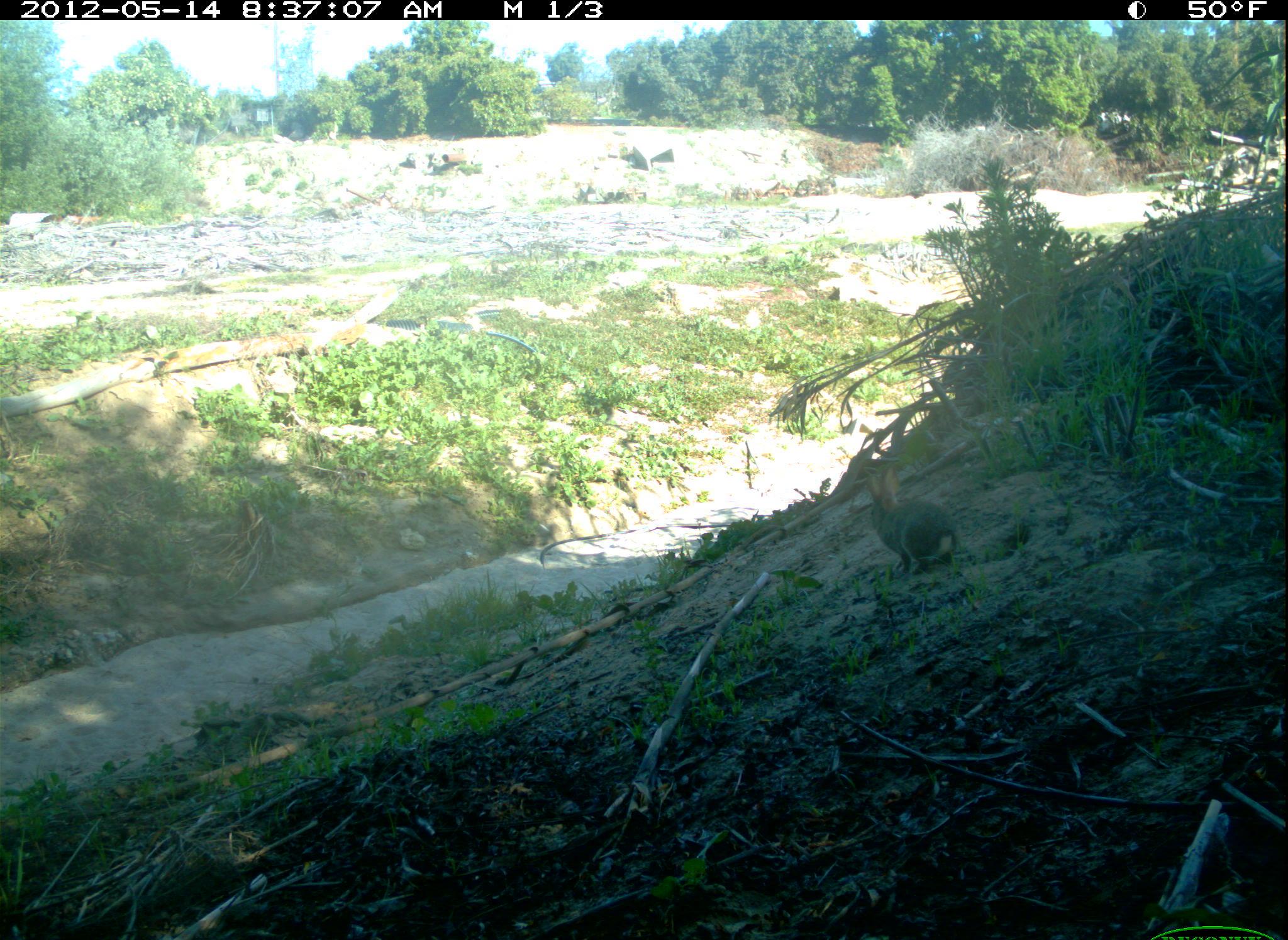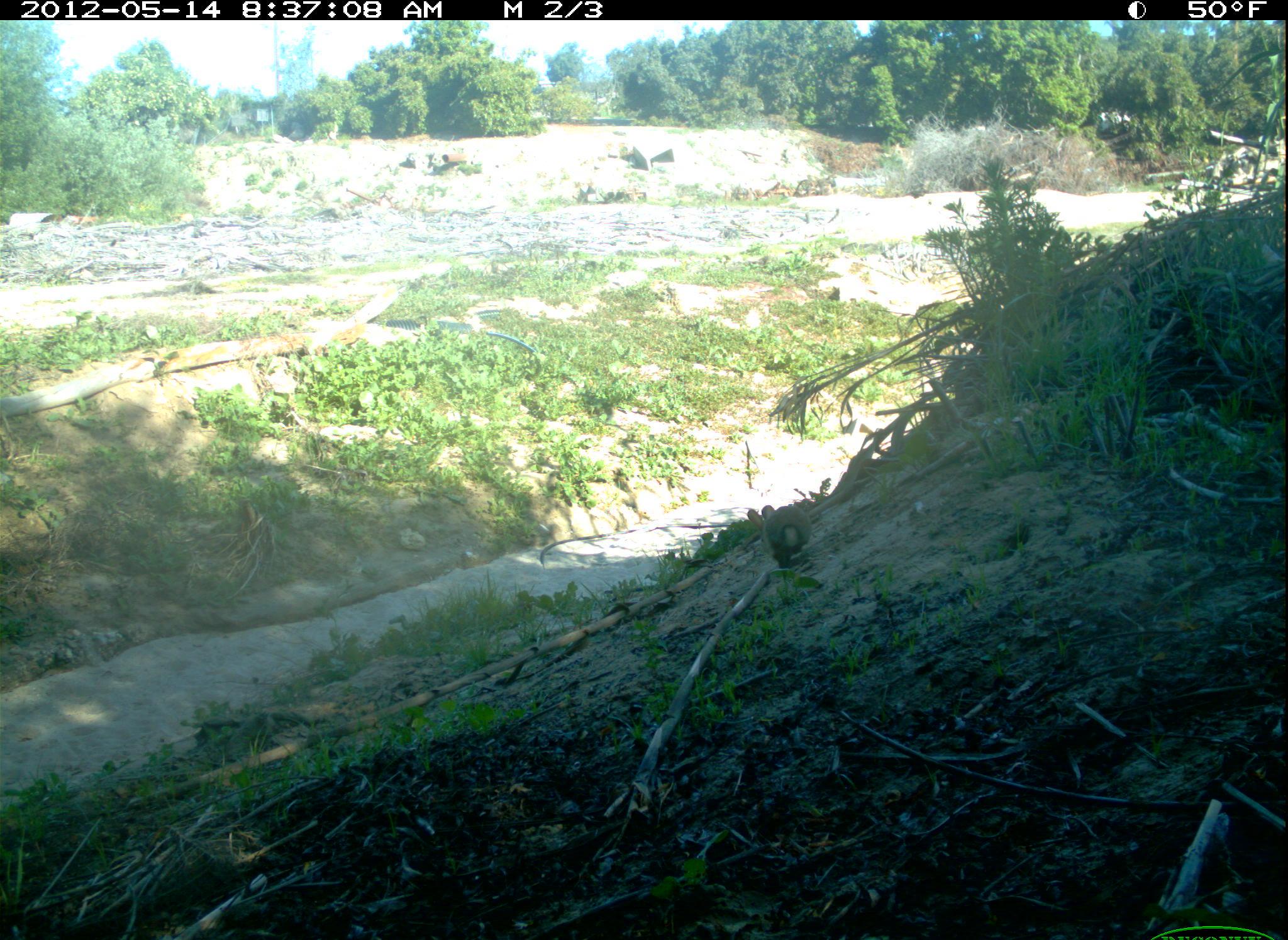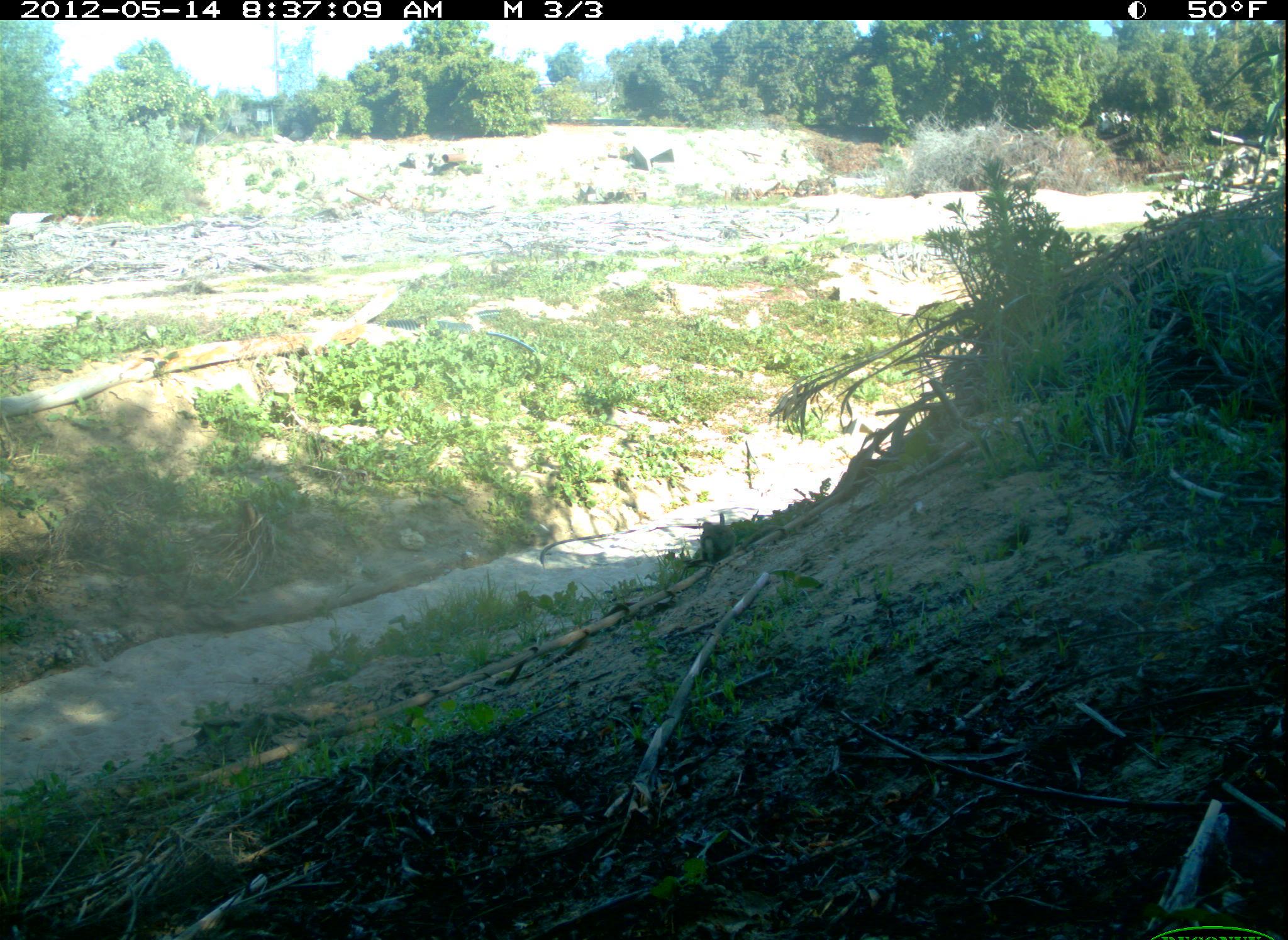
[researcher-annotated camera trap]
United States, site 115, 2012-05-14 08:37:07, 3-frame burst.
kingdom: Animalia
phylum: Chordata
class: Mammalia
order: Lagomorpha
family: Leporidae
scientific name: Leporidae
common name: rabbits and hares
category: rabbit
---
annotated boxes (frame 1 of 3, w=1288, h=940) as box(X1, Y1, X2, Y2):
rabbit: box(852, 457, 969, 581)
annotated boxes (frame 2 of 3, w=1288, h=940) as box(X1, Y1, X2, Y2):
rabbit: box(741, 503, 823, 570)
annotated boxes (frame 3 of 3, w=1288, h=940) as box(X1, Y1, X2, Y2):
rabbit: box(690, 506, 743, 569)